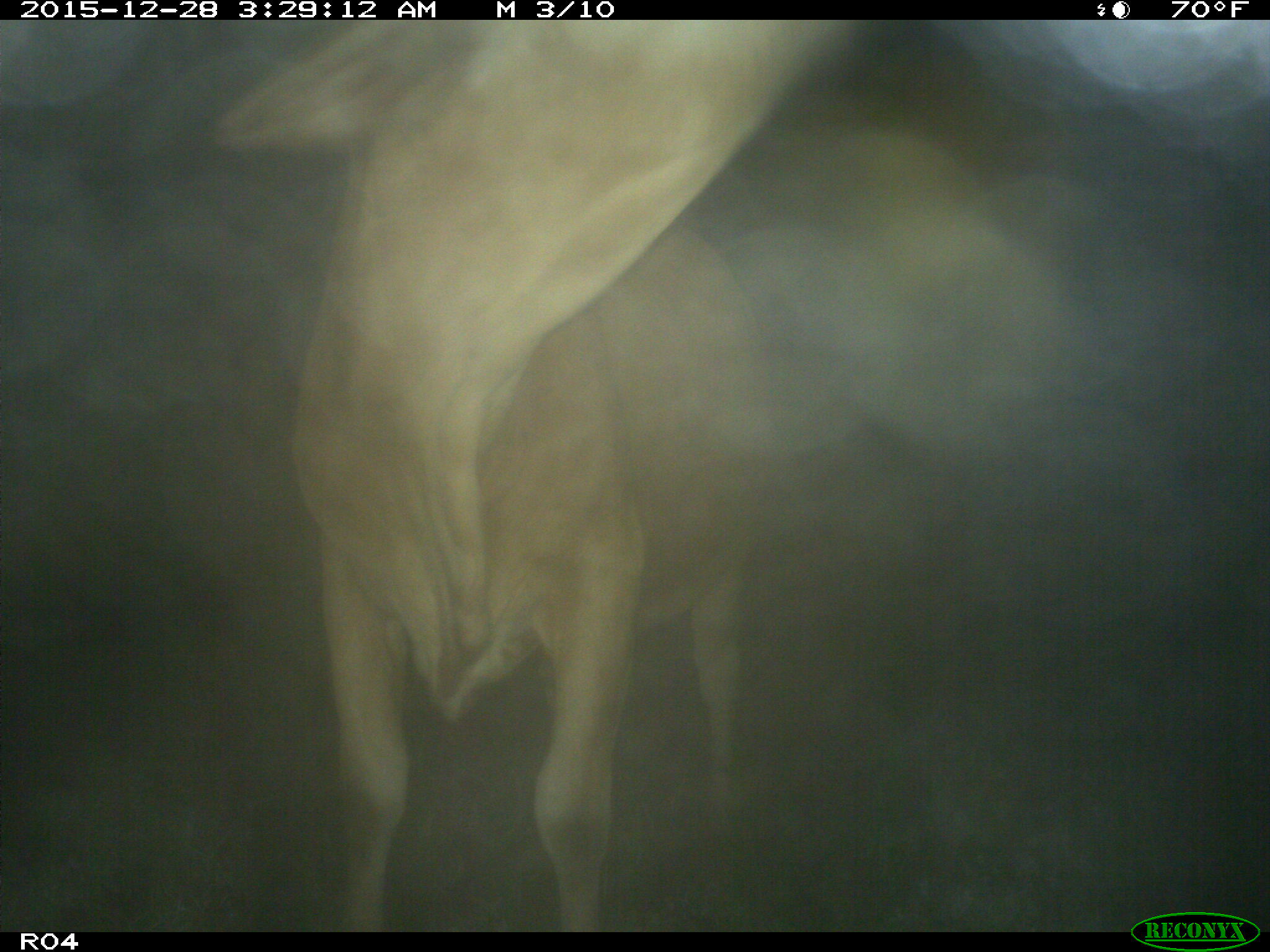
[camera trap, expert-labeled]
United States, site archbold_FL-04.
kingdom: Animalia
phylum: Chordata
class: Mammalia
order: Artiodactyla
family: Bovidae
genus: Bos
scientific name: Bos taurus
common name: domestic cow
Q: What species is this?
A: Bos taurus (domestic cow).